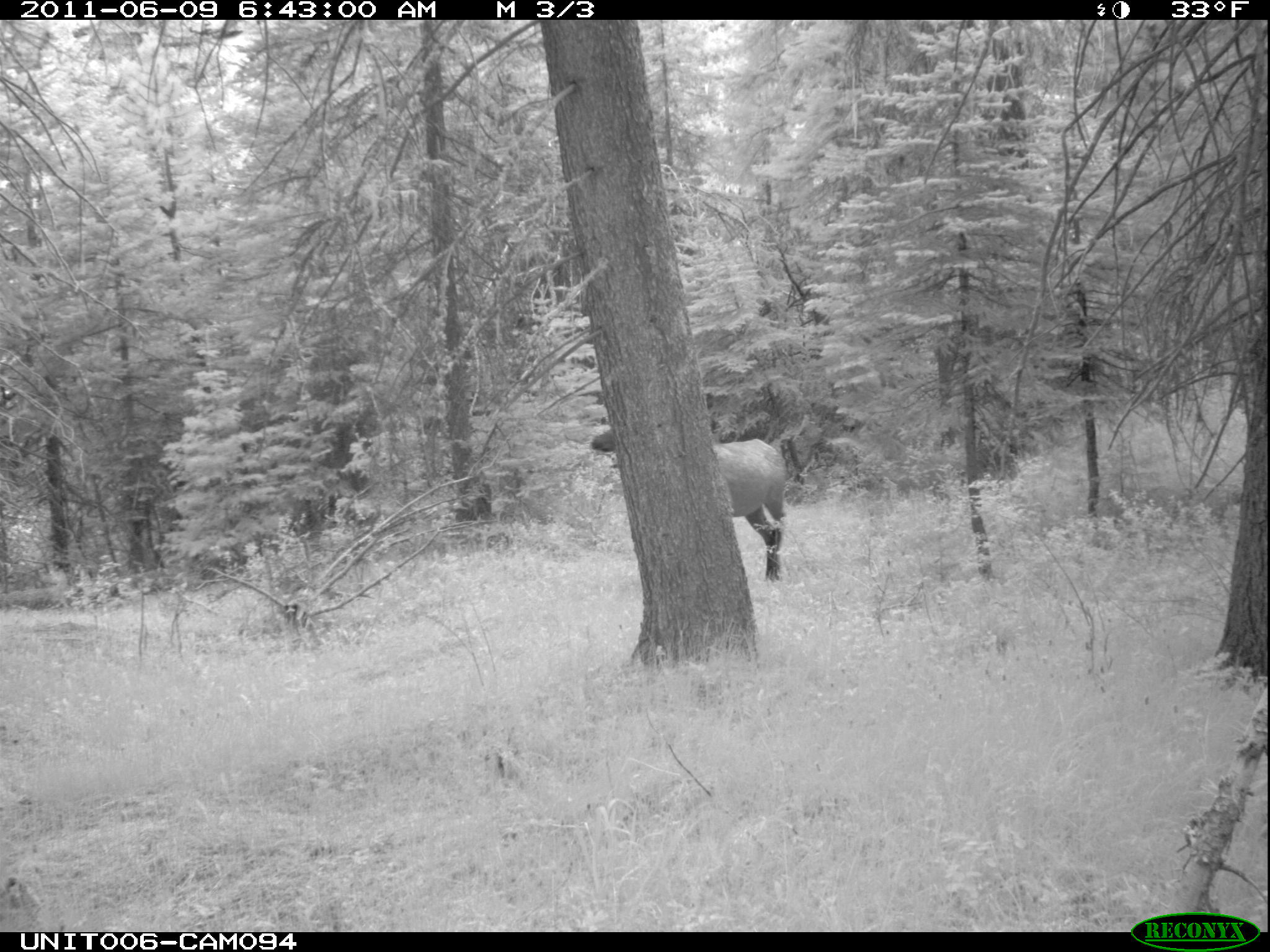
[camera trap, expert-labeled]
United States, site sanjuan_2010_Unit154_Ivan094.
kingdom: Animalia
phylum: Chordata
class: Mammalia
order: Artiodactyla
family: Cervidae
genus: Cervus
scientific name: Cervus elaphus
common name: red deer